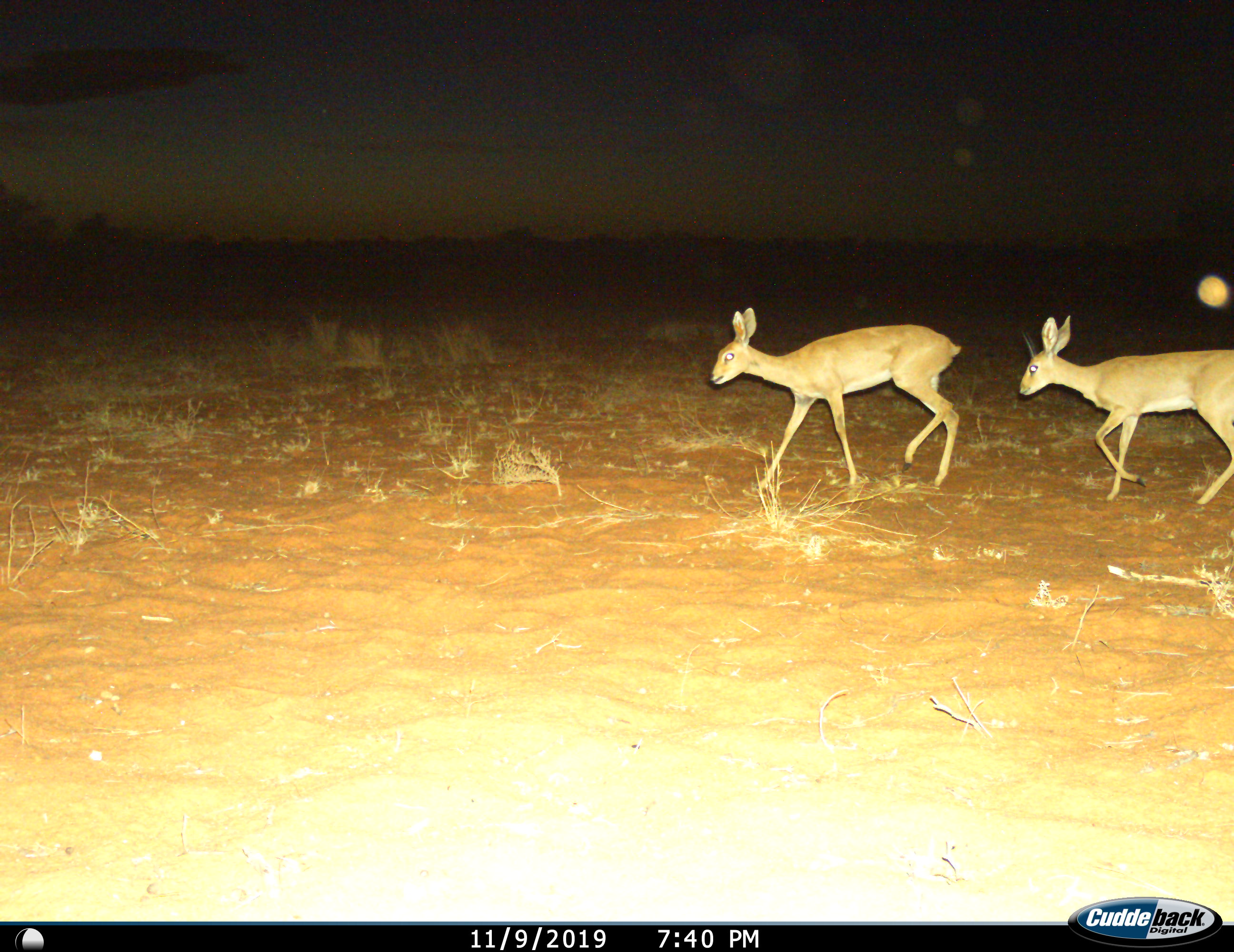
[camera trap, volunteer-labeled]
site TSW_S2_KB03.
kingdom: Animalia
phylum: Chordata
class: Mammalia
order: Artiodactyla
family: Bovidae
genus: Raphicerus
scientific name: Raphicerus campestris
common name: steenbok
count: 2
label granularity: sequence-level